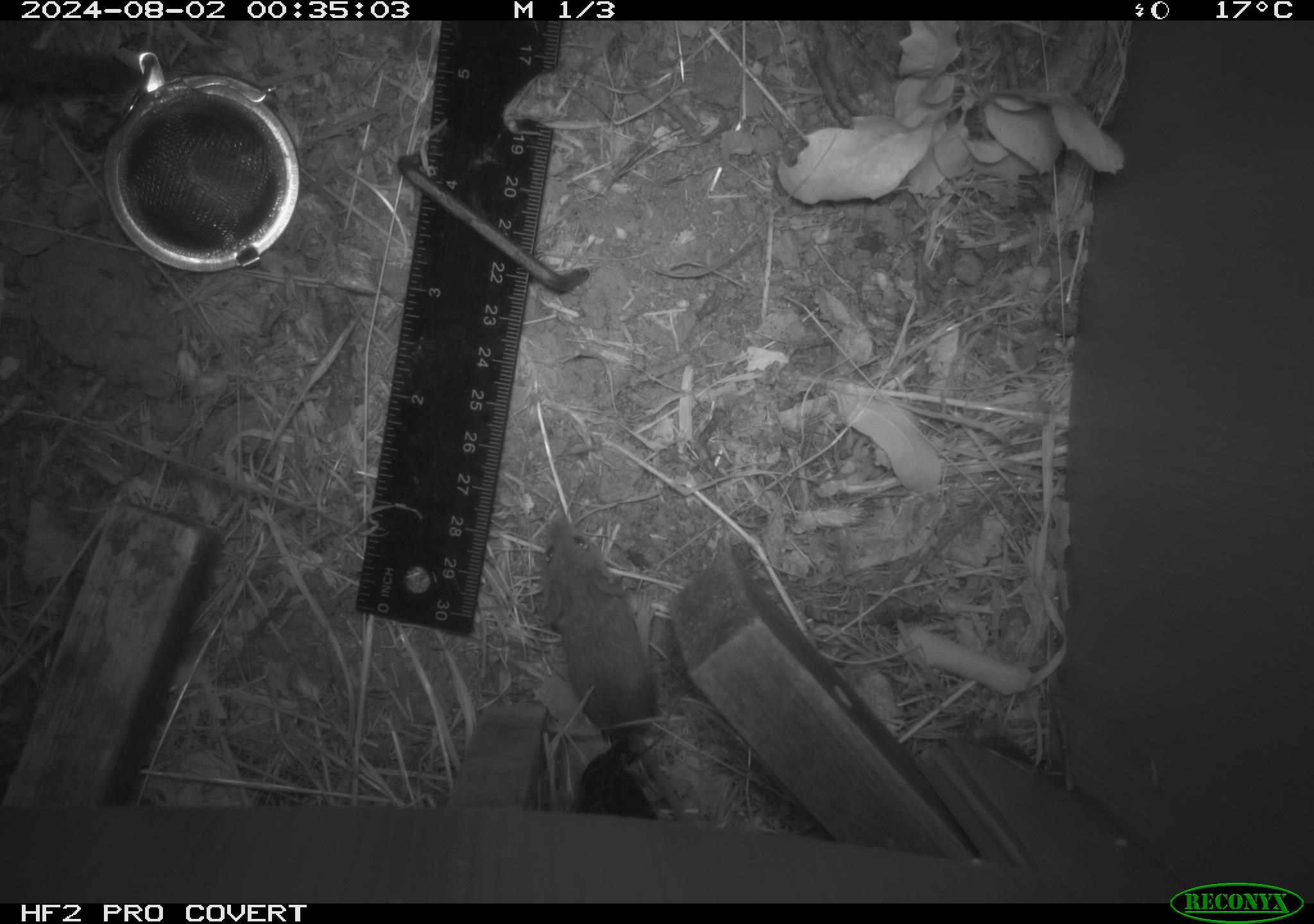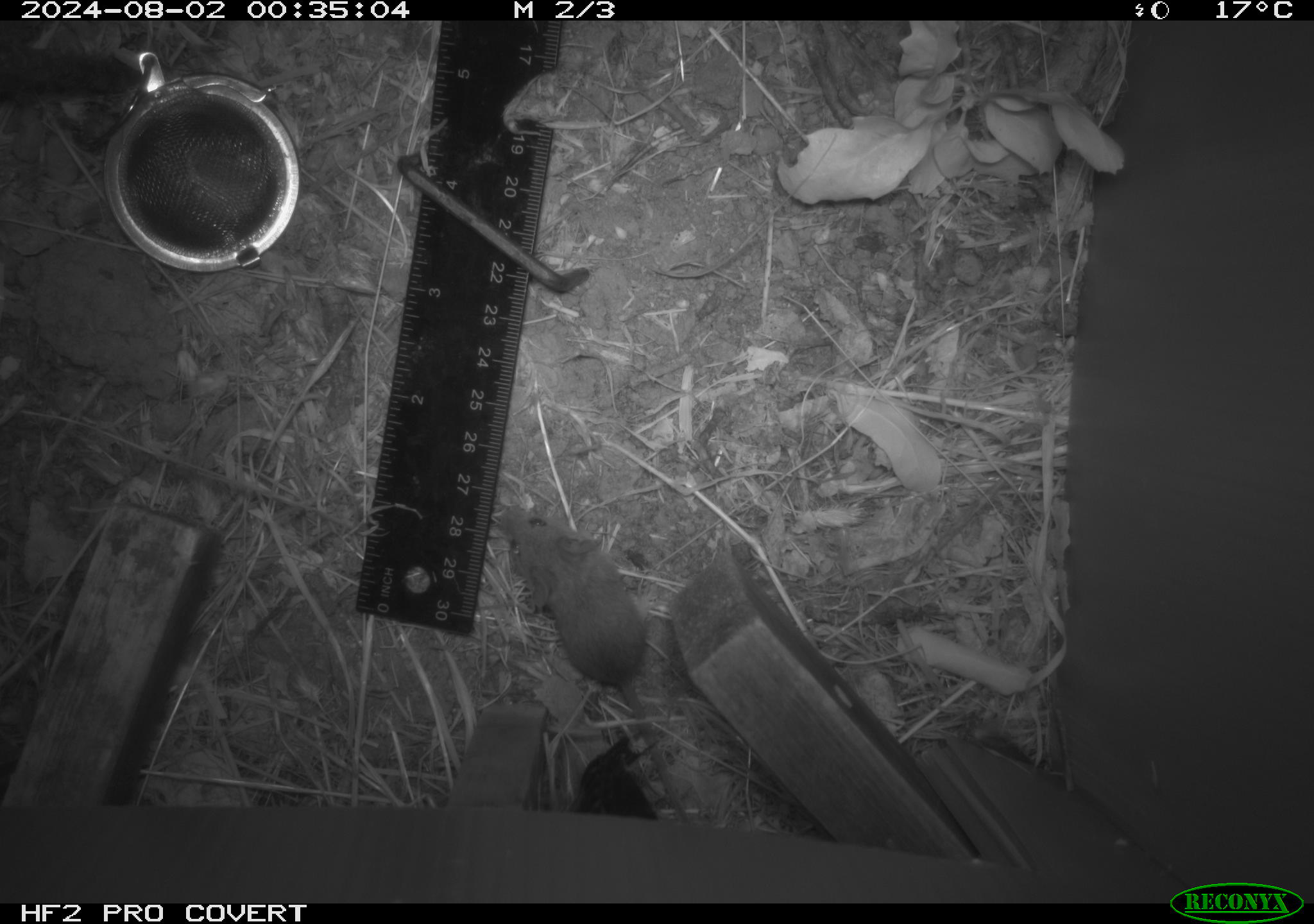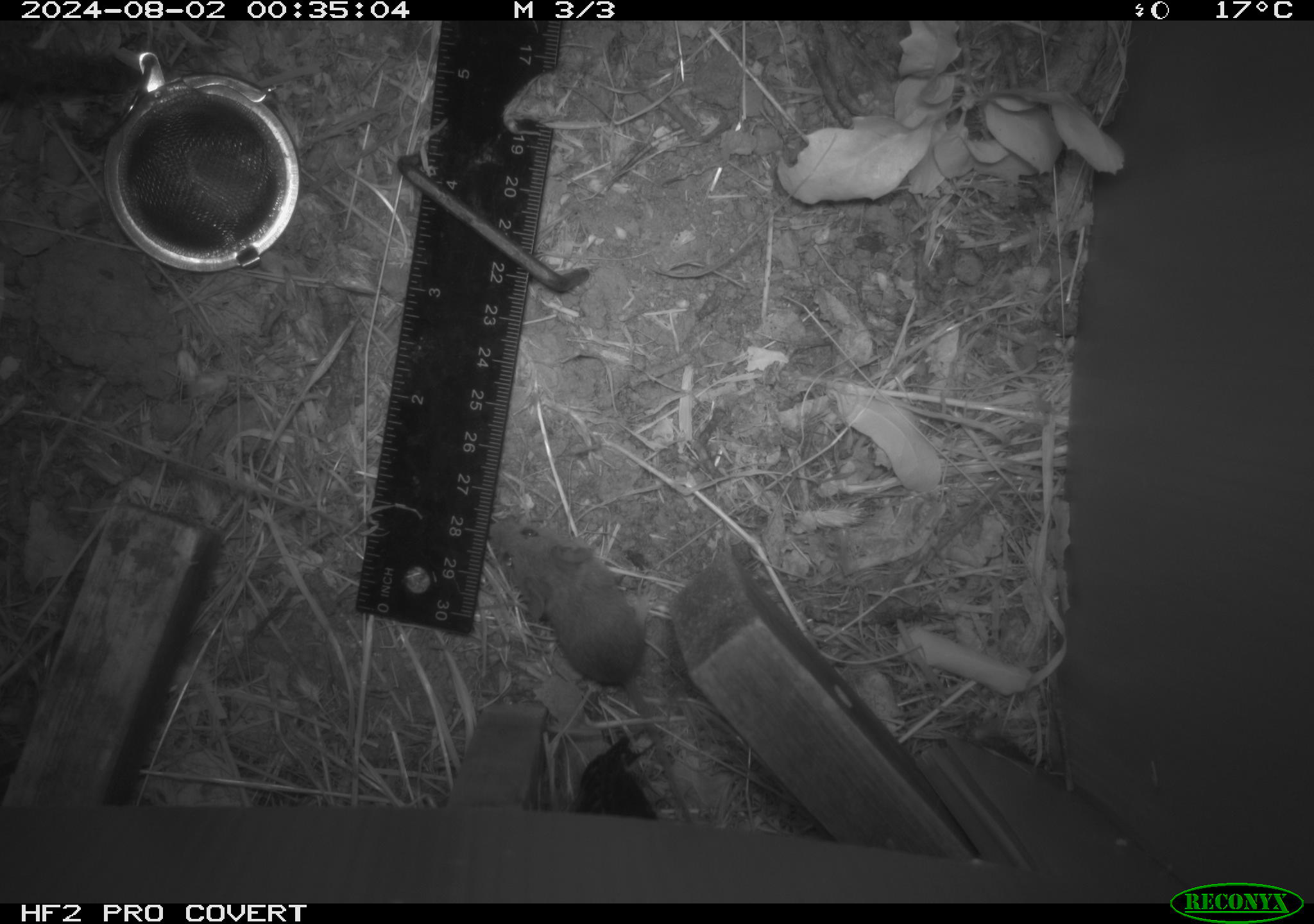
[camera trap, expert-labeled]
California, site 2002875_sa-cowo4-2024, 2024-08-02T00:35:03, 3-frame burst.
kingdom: Animalia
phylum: Chordata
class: Mammalia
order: Rodentia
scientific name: Rodentia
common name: mouse species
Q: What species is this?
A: Mouse species (Rodentia).